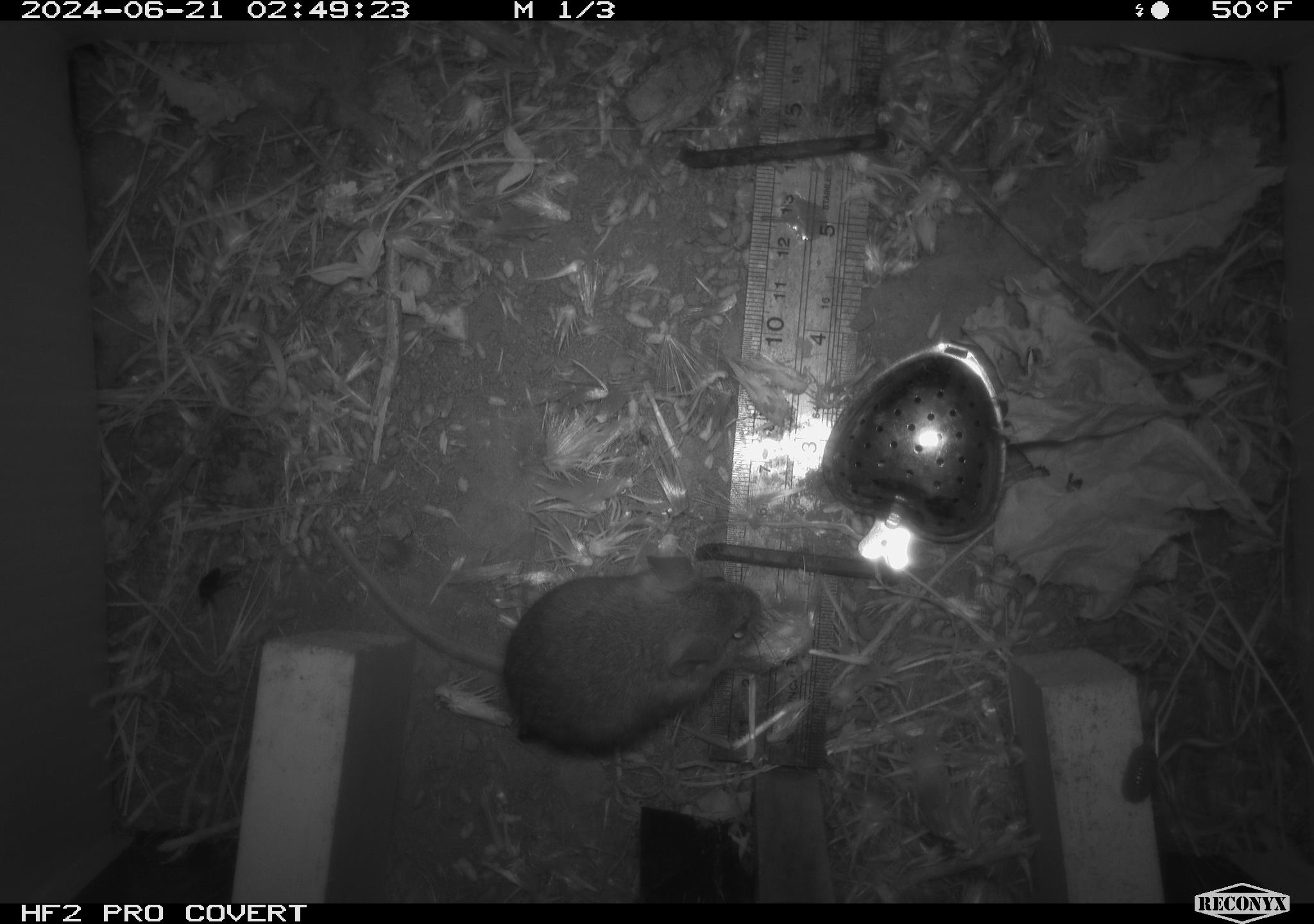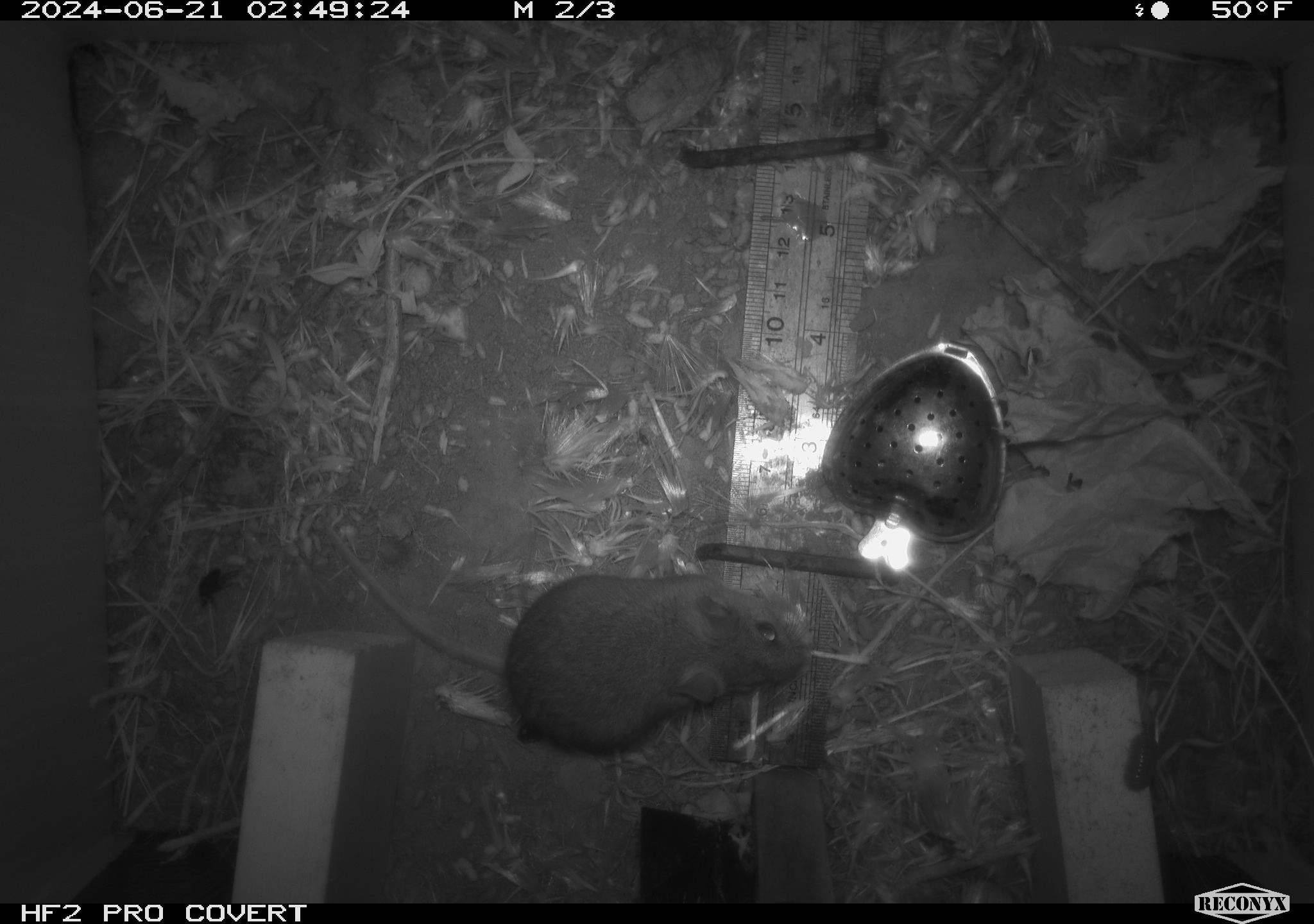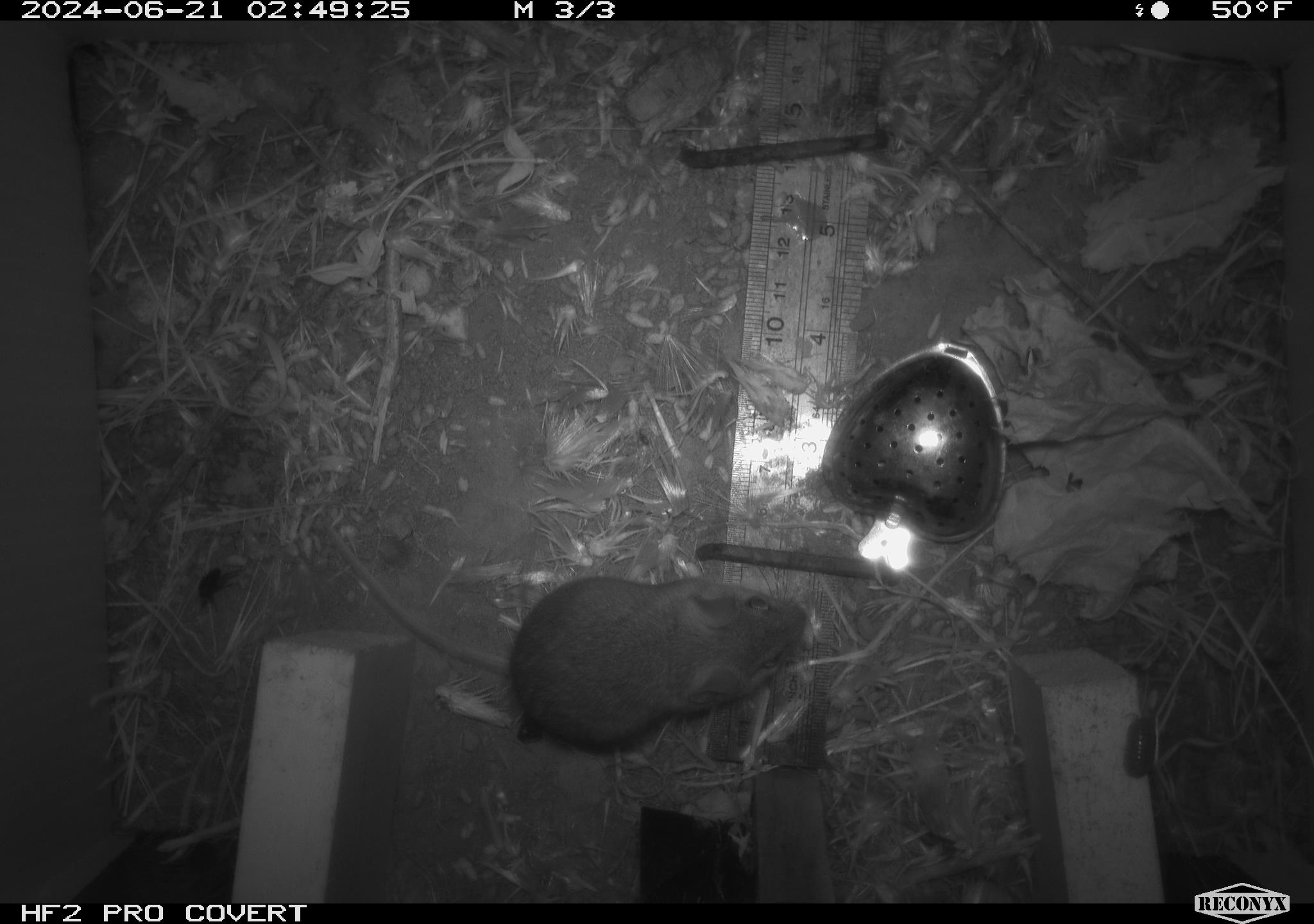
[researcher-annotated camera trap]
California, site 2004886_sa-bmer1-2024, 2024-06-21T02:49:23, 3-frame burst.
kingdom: Animalia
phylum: Chordata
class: Mammalia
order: Rodentia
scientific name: Rodentia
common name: mouse species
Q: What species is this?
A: Mouse species (Rodentia).